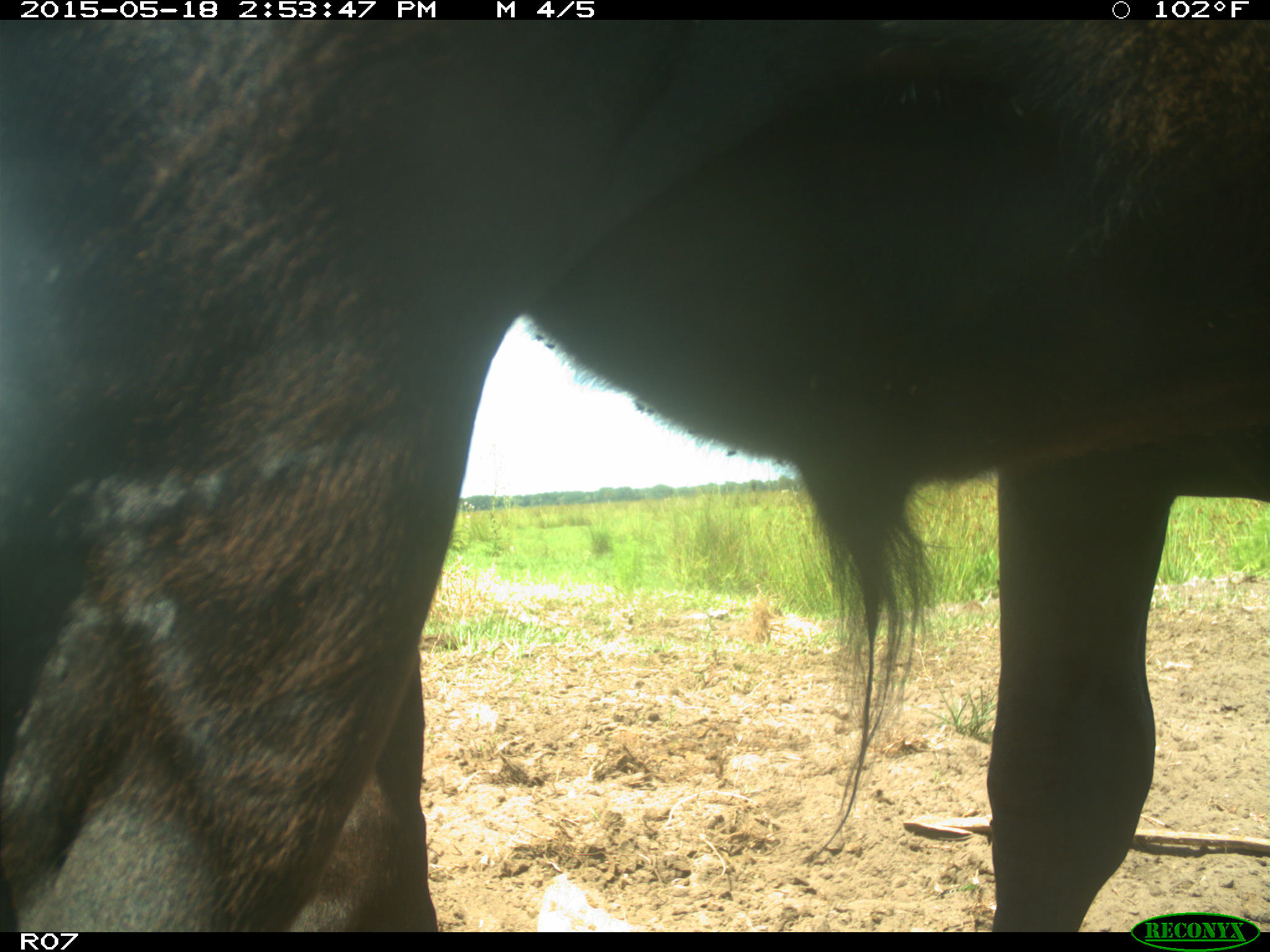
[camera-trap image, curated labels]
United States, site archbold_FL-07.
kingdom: Animalia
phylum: Chordata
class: Mammalia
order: Artiodactyla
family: Bovidae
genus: Bos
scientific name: Bos taurus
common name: domestic cow